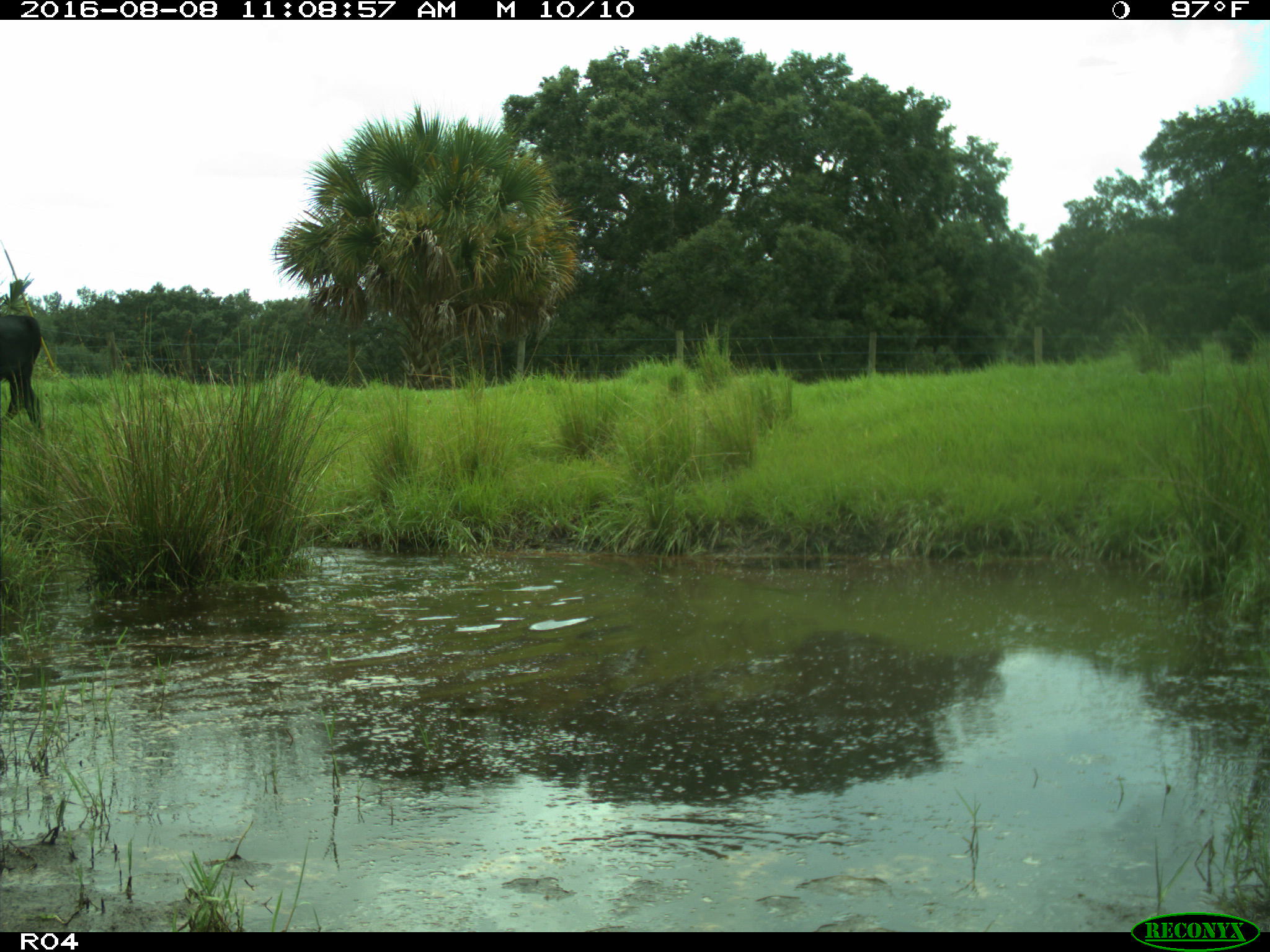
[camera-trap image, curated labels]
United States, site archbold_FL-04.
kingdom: Animalia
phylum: Chordata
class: Mammalia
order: Artiodactyla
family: Bovidae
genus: Bos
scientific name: Bos taurus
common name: domestic cow